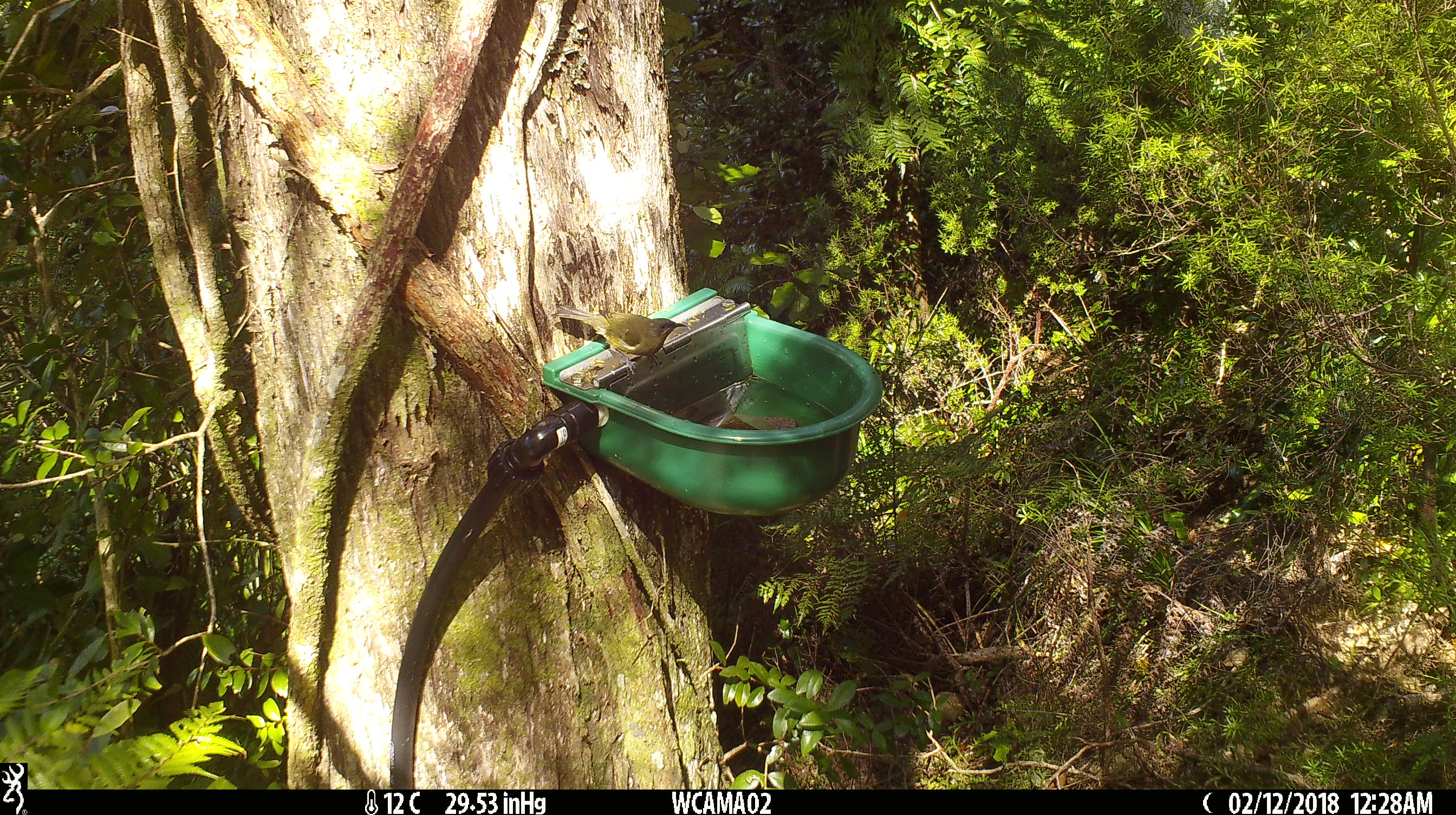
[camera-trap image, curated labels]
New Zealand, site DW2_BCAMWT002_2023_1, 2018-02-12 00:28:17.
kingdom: Animalia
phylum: Chordata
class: Aves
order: Passeriformes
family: Meliphagidae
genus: Anthornis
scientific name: Anthornis melanura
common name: new zealand bellbird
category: bellbird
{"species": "bellbird (new zealand bellbird) (Anthornis melanura)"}